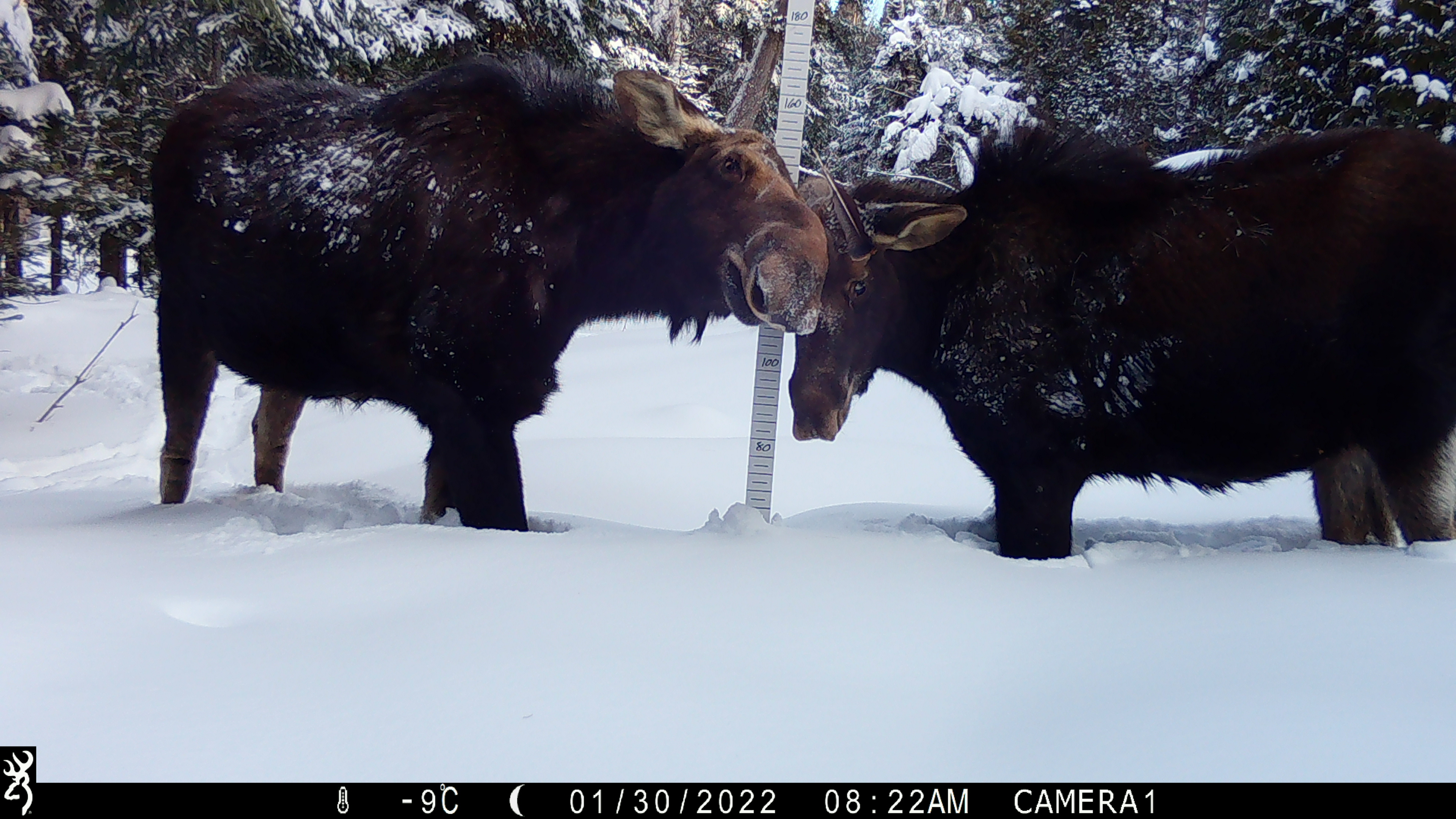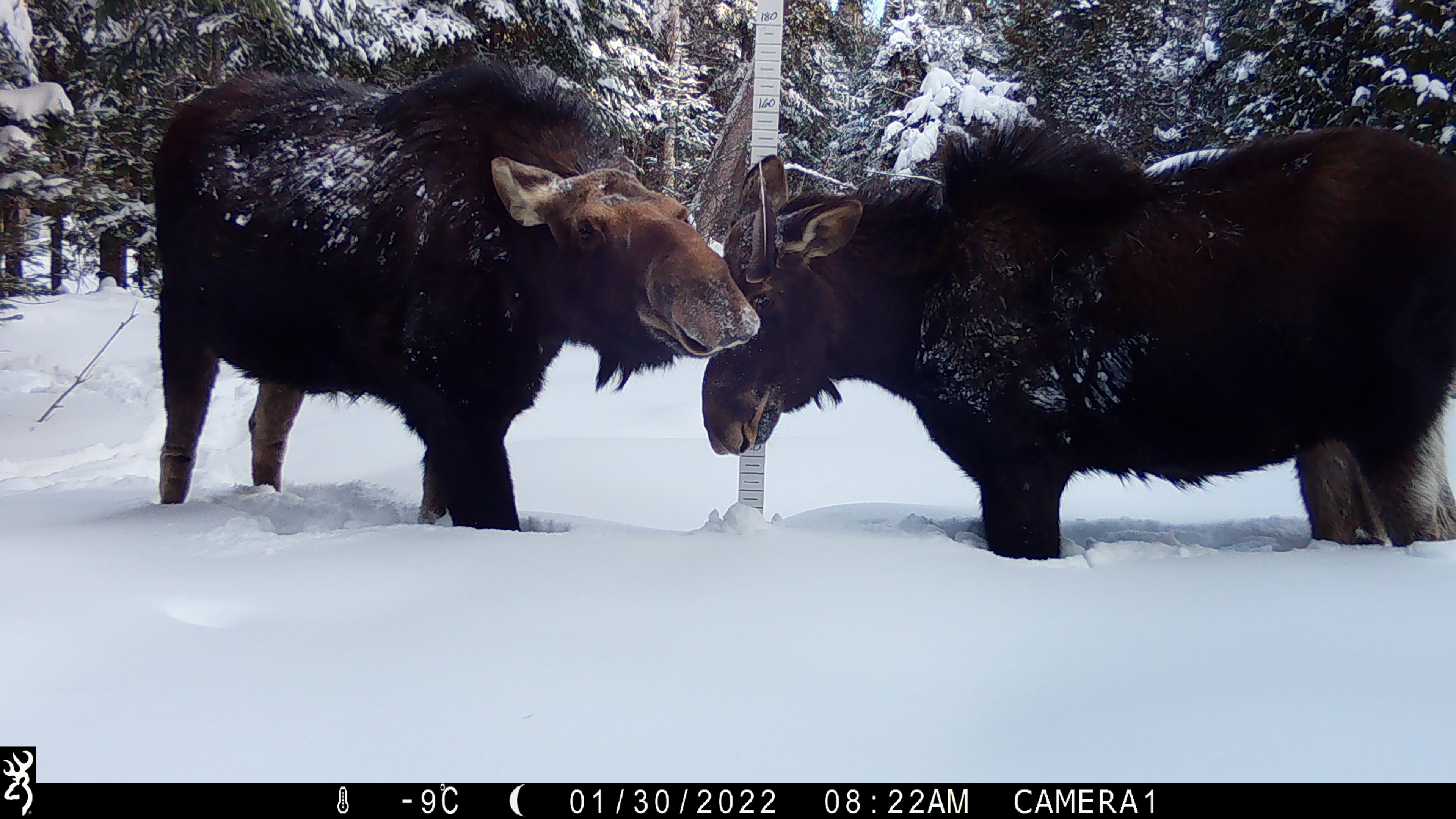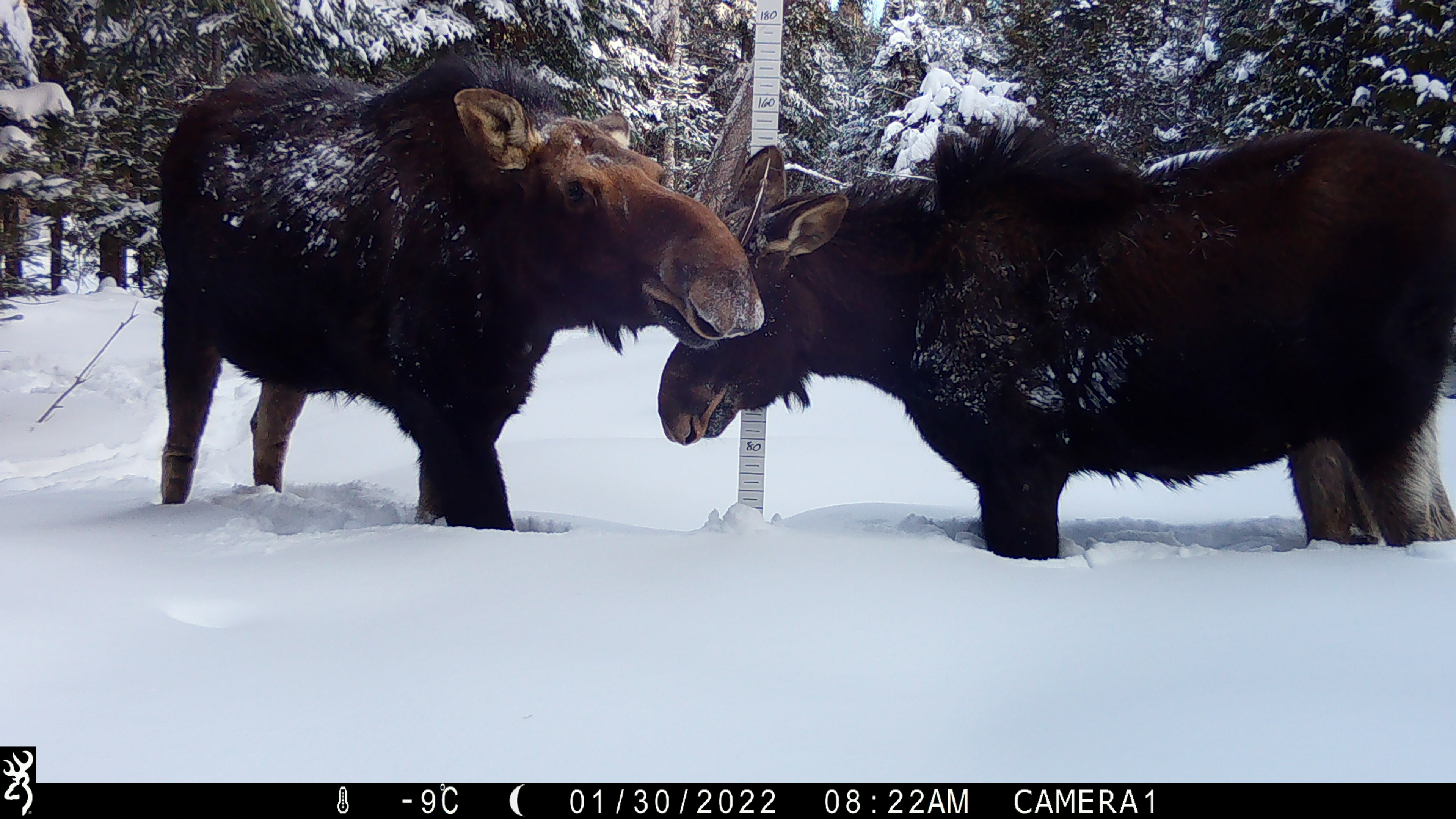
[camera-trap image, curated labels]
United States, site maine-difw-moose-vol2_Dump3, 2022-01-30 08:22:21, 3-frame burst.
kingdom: Animalia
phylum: Chordata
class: Mammalia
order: Artiodactyla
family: Cervidae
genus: Alces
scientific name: Alces alces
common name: moose